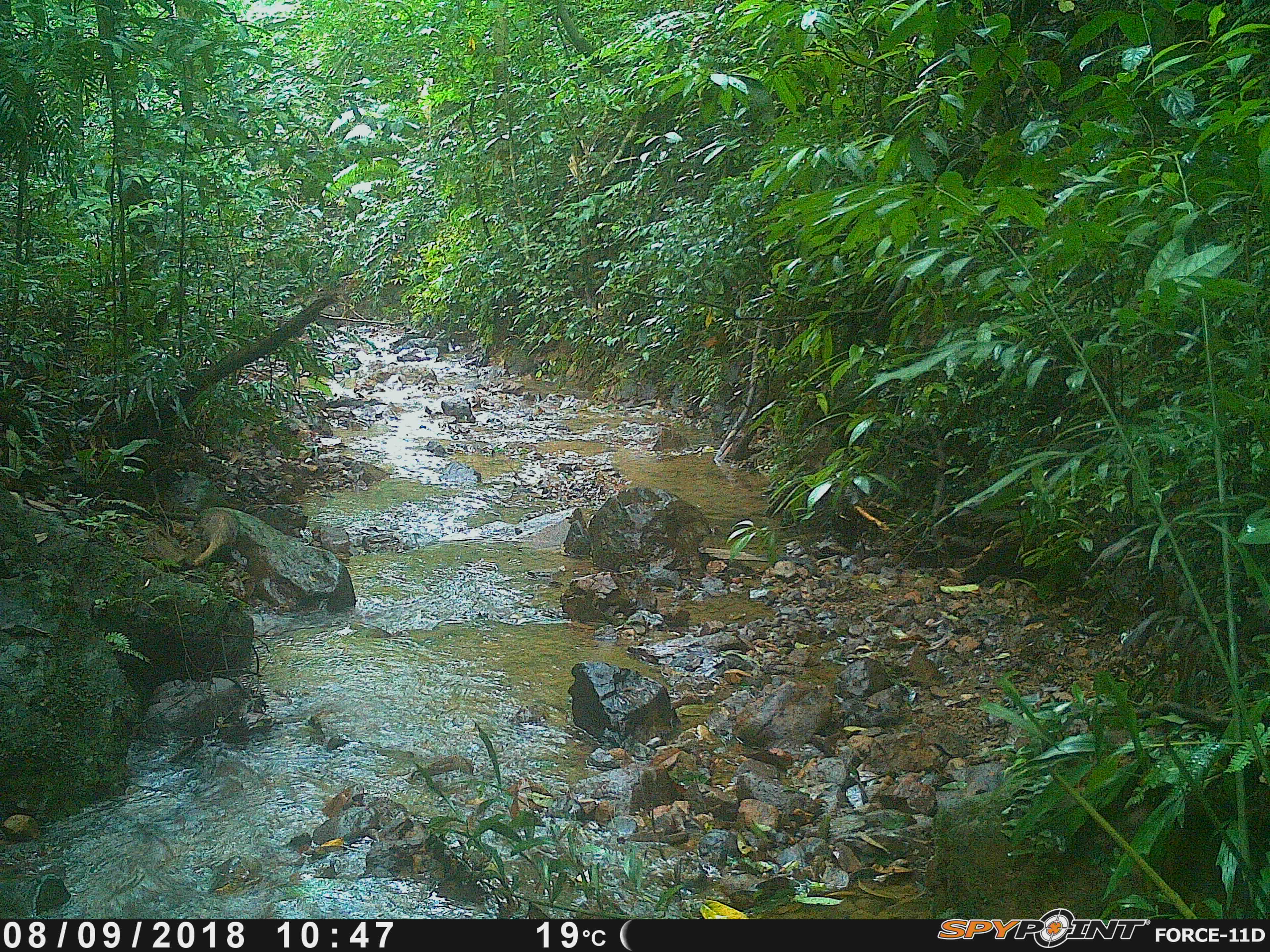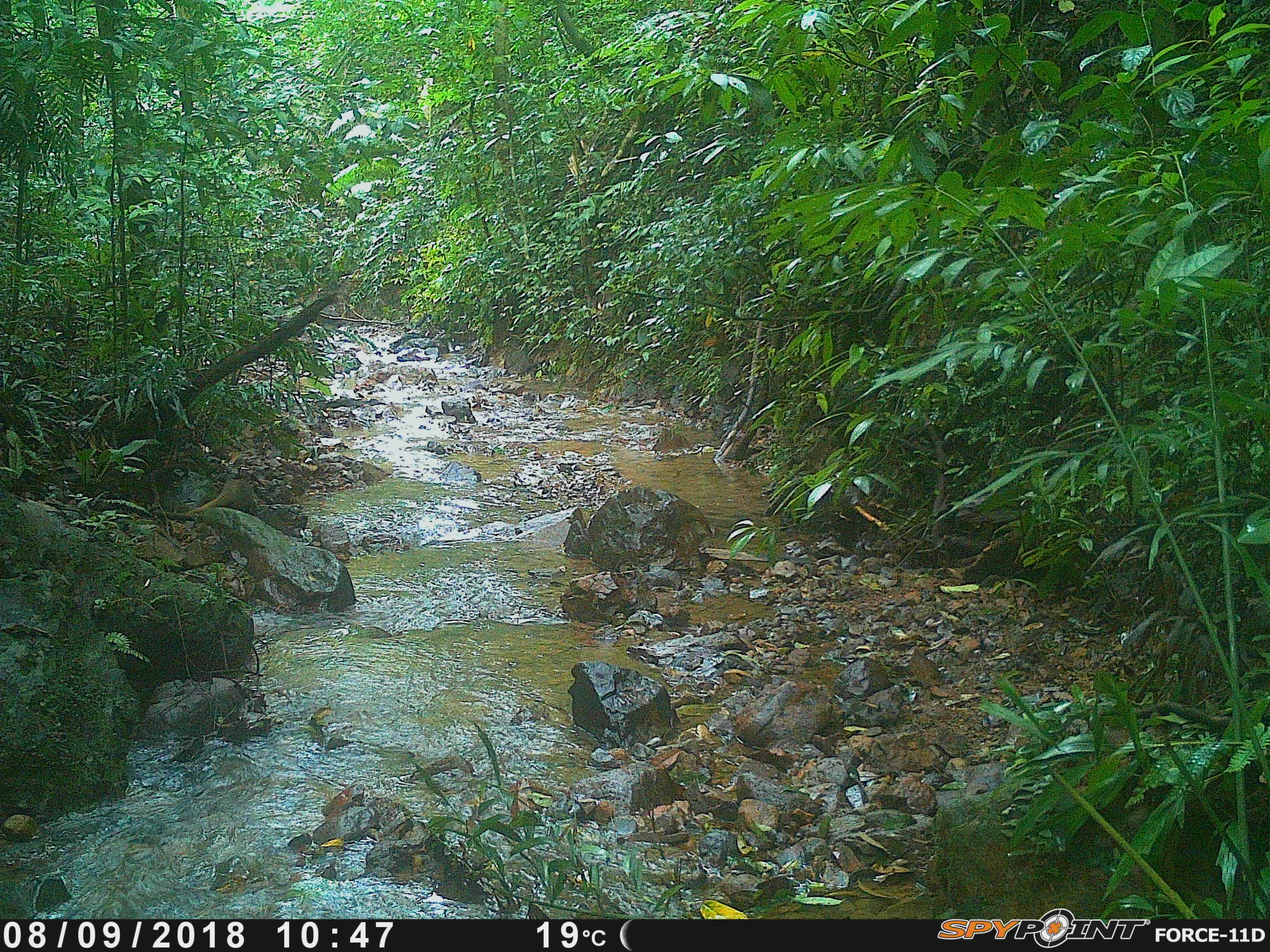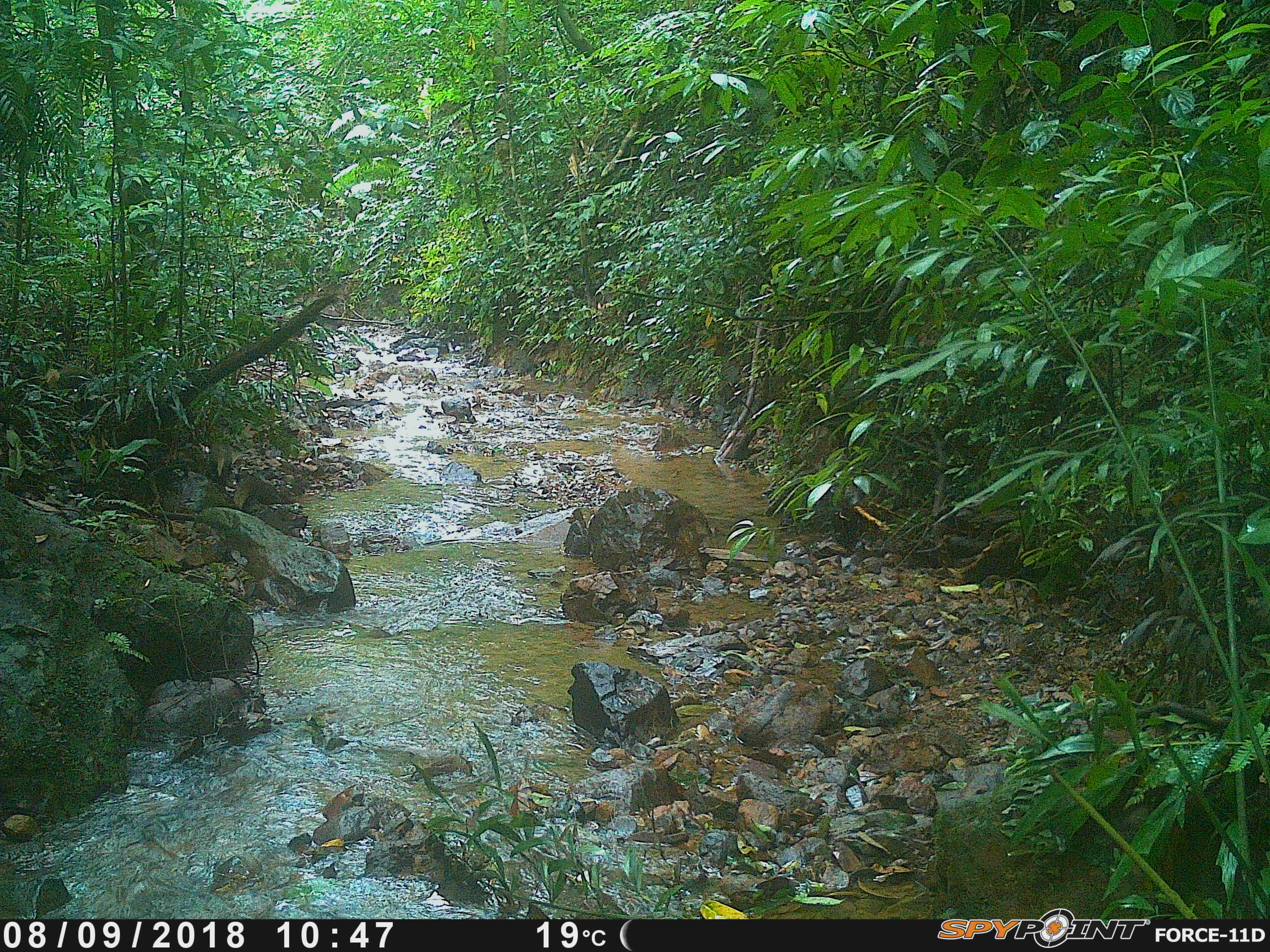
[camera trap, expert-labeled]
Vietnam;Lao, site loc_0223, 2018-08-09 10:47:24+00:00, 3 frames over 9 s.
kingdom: Animalia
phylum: Chordata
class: Mammalia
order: Carnivora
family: Herpestidae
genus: Urva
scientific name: Urva urva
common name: crab-eating mongoose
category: crab eating mongoose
Crab eating mongoose (crab-eating mongoose) (Urva urva). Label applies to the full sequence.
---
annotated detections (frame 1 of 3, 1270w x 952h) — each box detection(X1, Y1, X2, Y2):
crab eating mongoose: detection(194, 508, 236, 566)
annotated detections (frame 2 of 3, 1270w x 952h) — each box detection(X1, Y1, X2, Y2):
crab eating mongoose: detection(185, 481, 257, 515)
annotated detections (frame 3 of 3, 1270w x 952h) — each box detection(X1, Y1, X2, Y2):
crab eating mongoose: detection(233, 475, 285, 510)